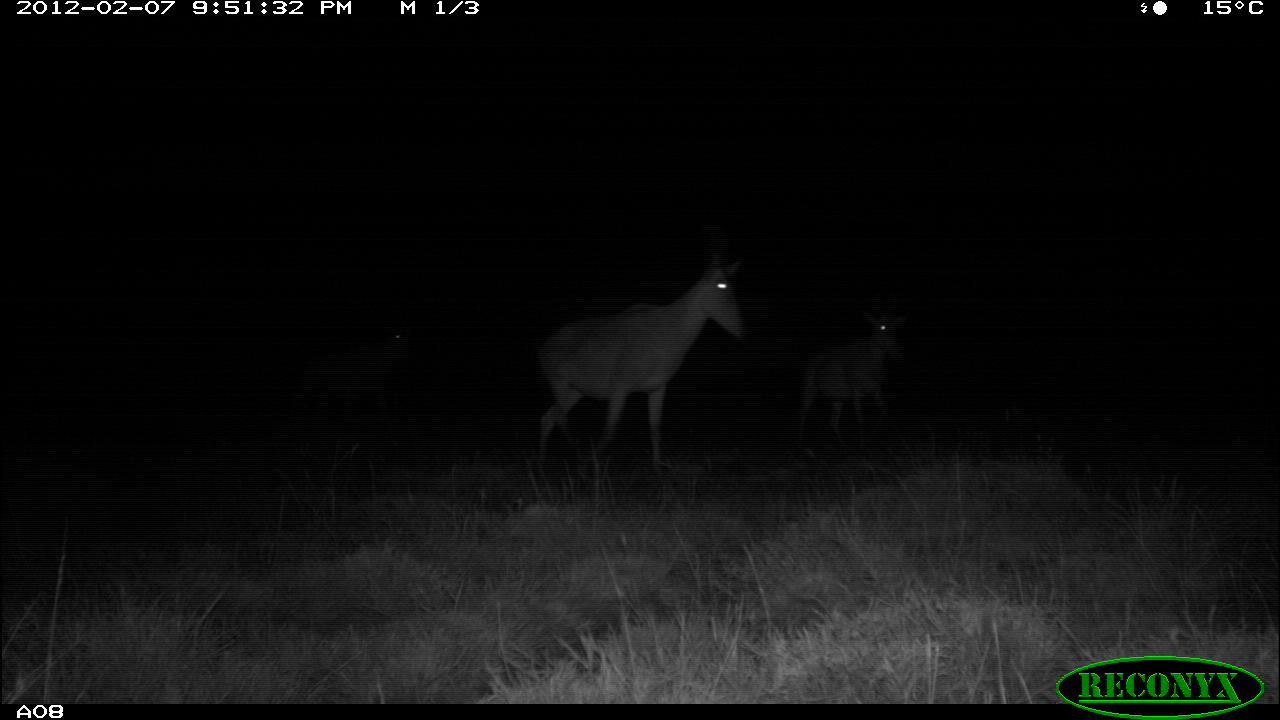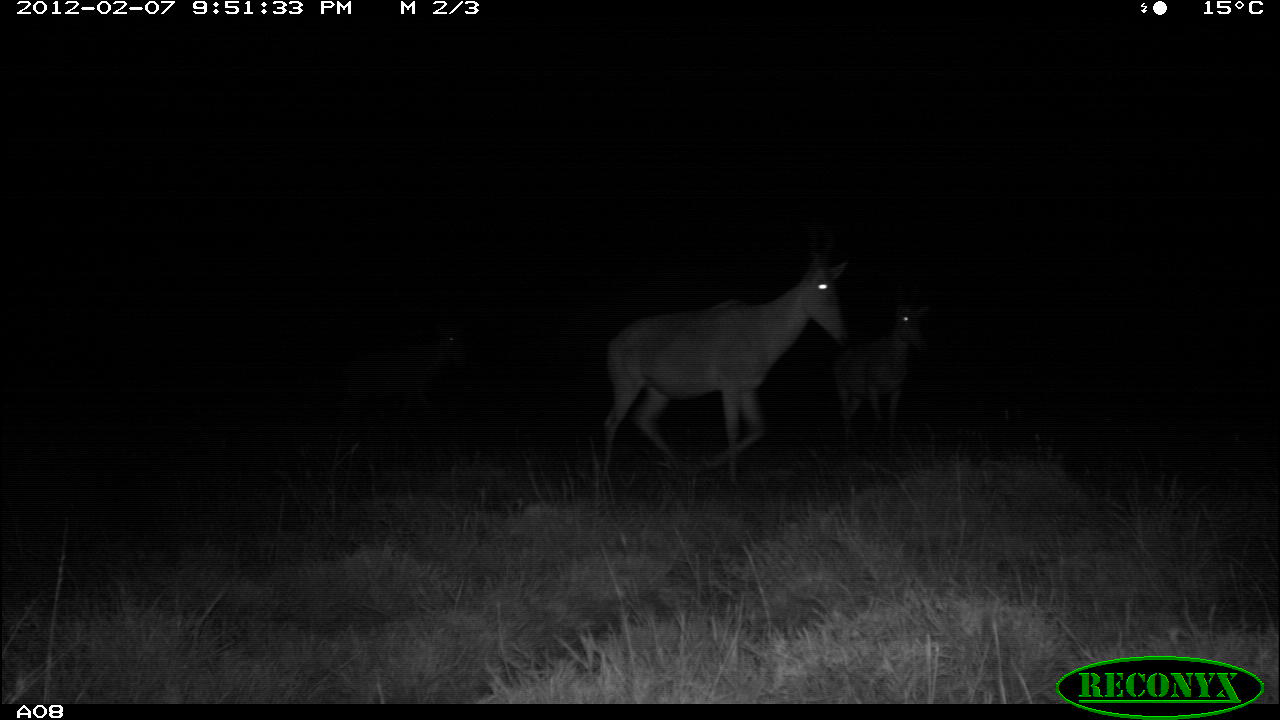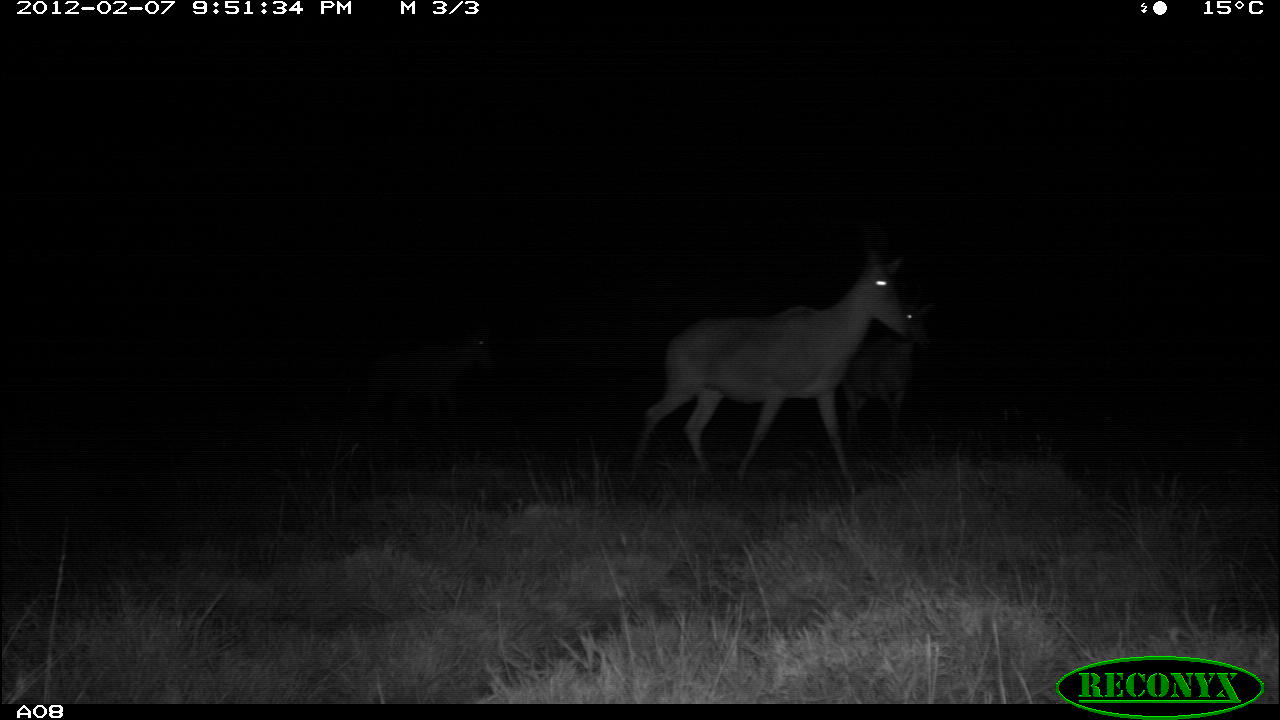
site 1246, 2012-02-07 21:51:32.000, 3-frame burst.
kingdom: Animalia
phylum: Chordata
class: Mammalia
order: Artiodactyla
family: Bovidae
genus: Alcelaphus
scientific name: Alcelaphus buselaphus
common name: hartebeest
Alcelaphus buselaphus (hartebeest), count 3.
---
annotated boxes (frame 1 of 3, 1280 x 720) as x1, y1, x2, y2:
alcelaphus buselaphus: 534, 219, 746, 480; 795, 292, 912, 449; 296, 317, 408, 418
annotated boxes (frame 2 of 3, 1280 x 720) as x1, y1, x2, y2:
alcelaphus buselaphus: 600, 225, 853, 487; 833, 301, 933, 453; 346, 321, 464, 410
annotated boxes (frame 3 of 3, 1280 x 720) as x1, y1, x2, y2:
alcelaphus buselaphus: 629, 214, 916, 488; 843, 297, 937, 461; 370, 321, 494, 417